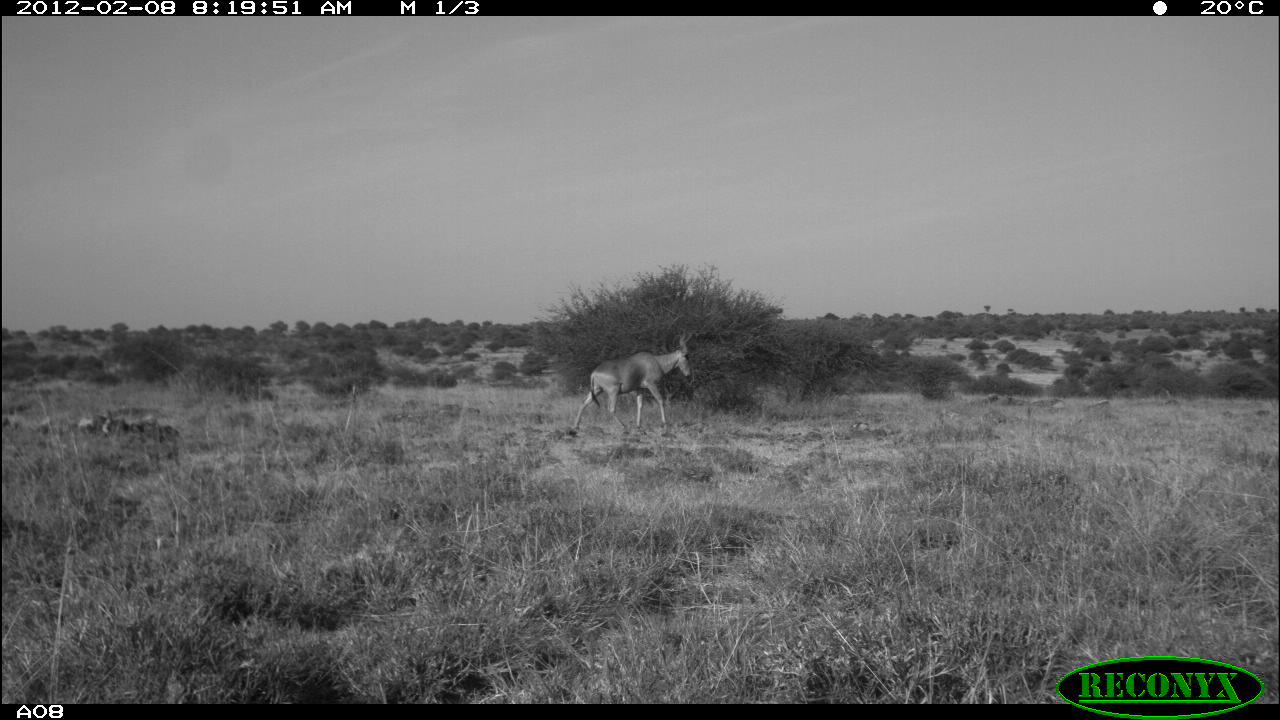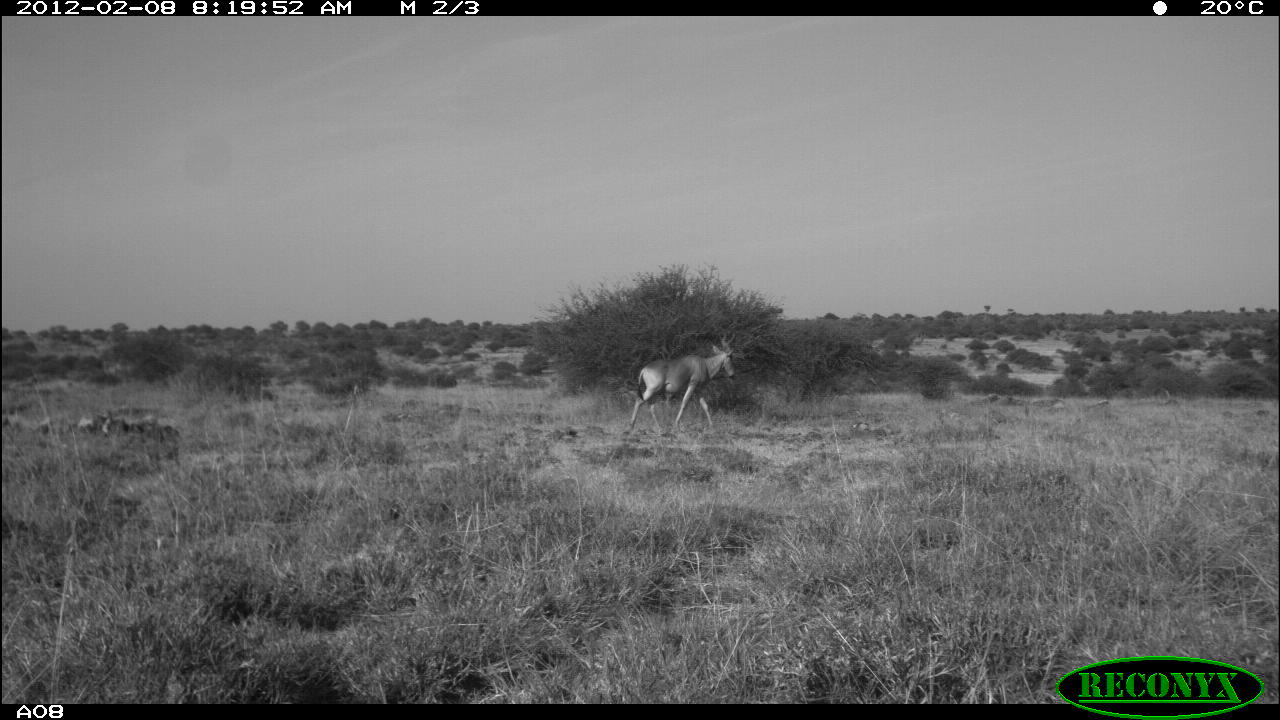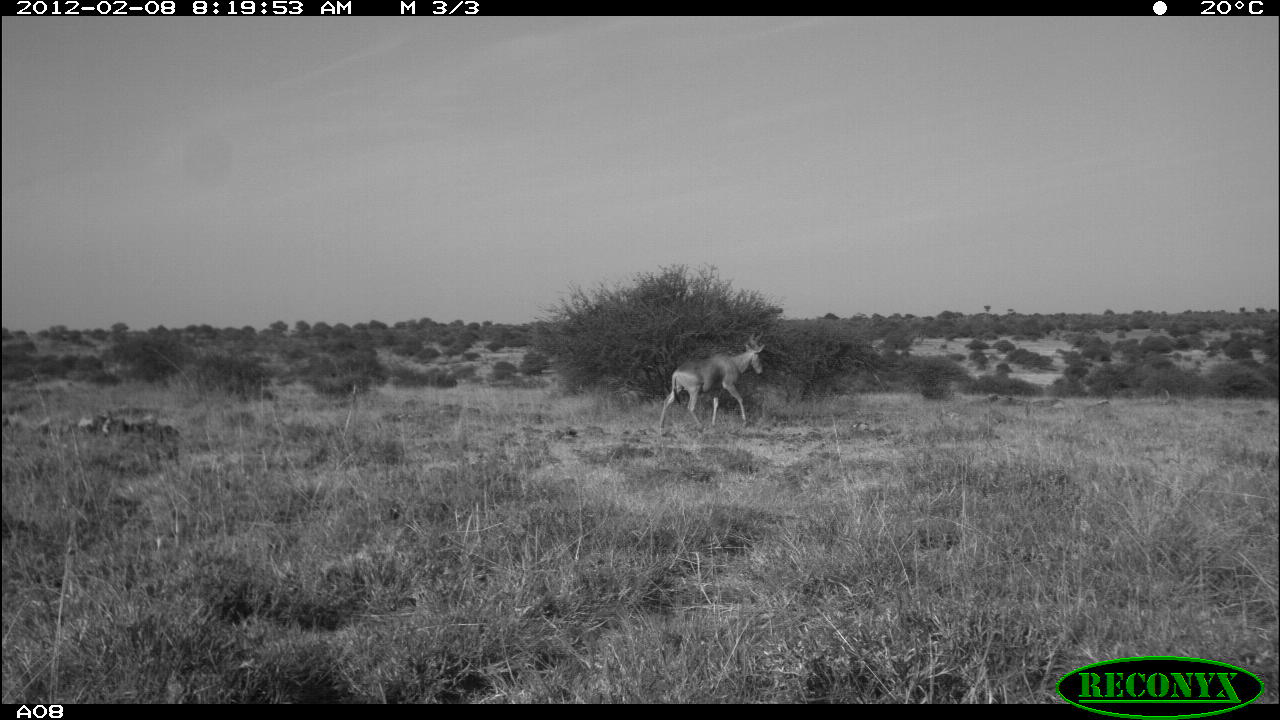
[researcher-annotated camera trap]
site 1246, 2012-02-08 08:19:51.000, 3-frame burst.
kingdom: Animalia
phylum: Chordata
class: Mammalia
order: Artiodactyla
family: Bovidae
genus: Alcelaphus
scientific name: Alcelaphus buselaphus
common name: hartebeest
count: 1